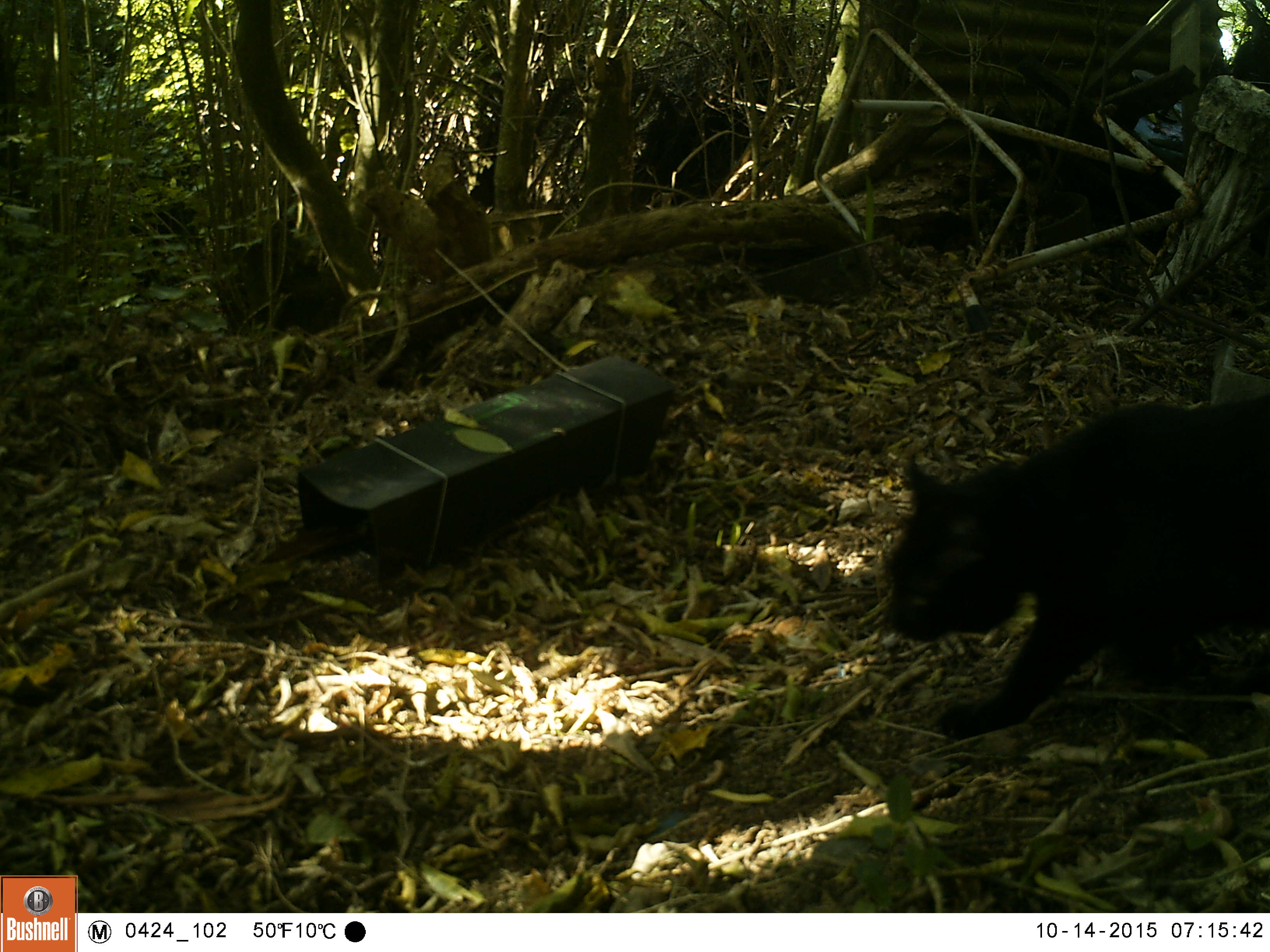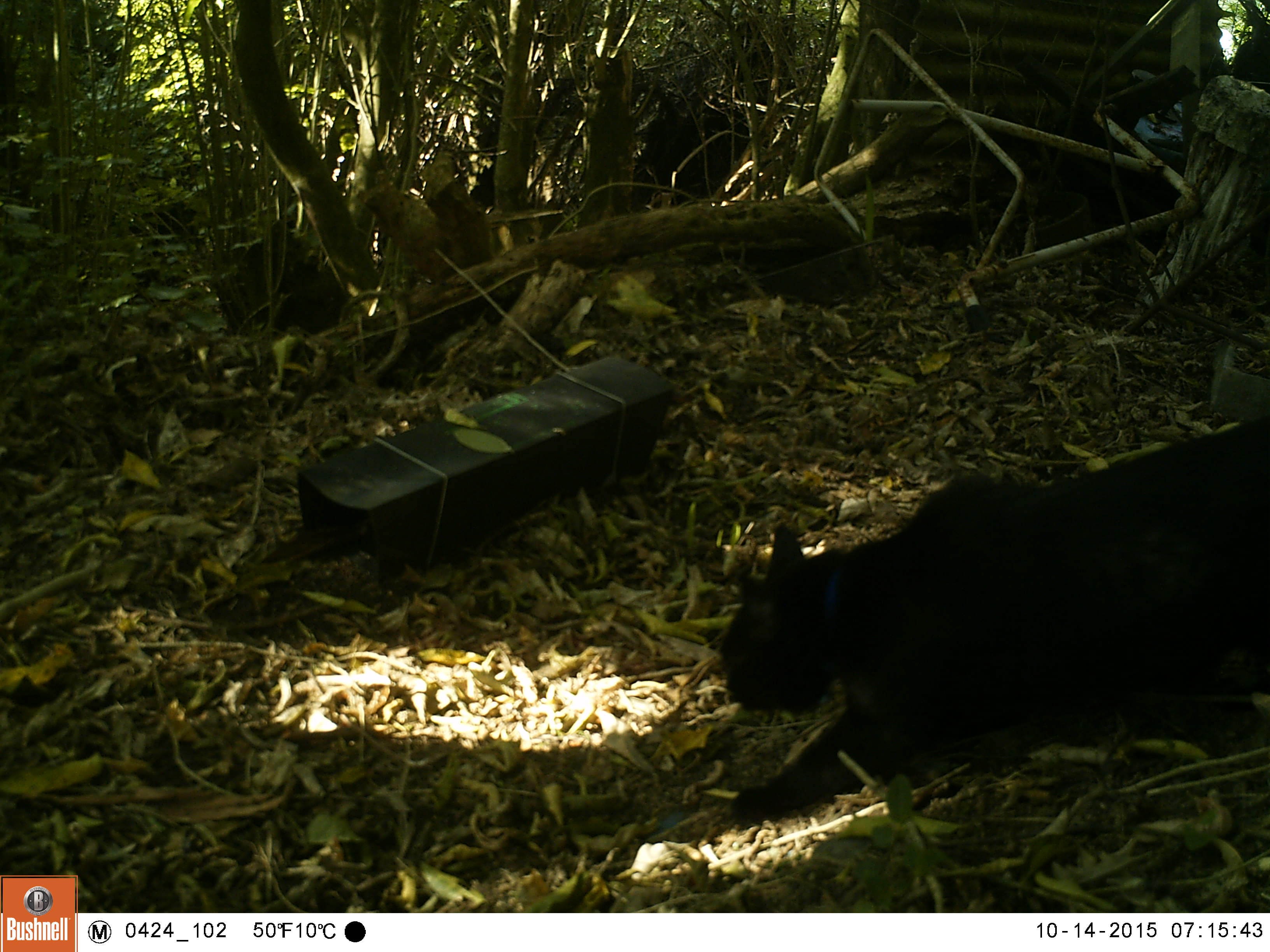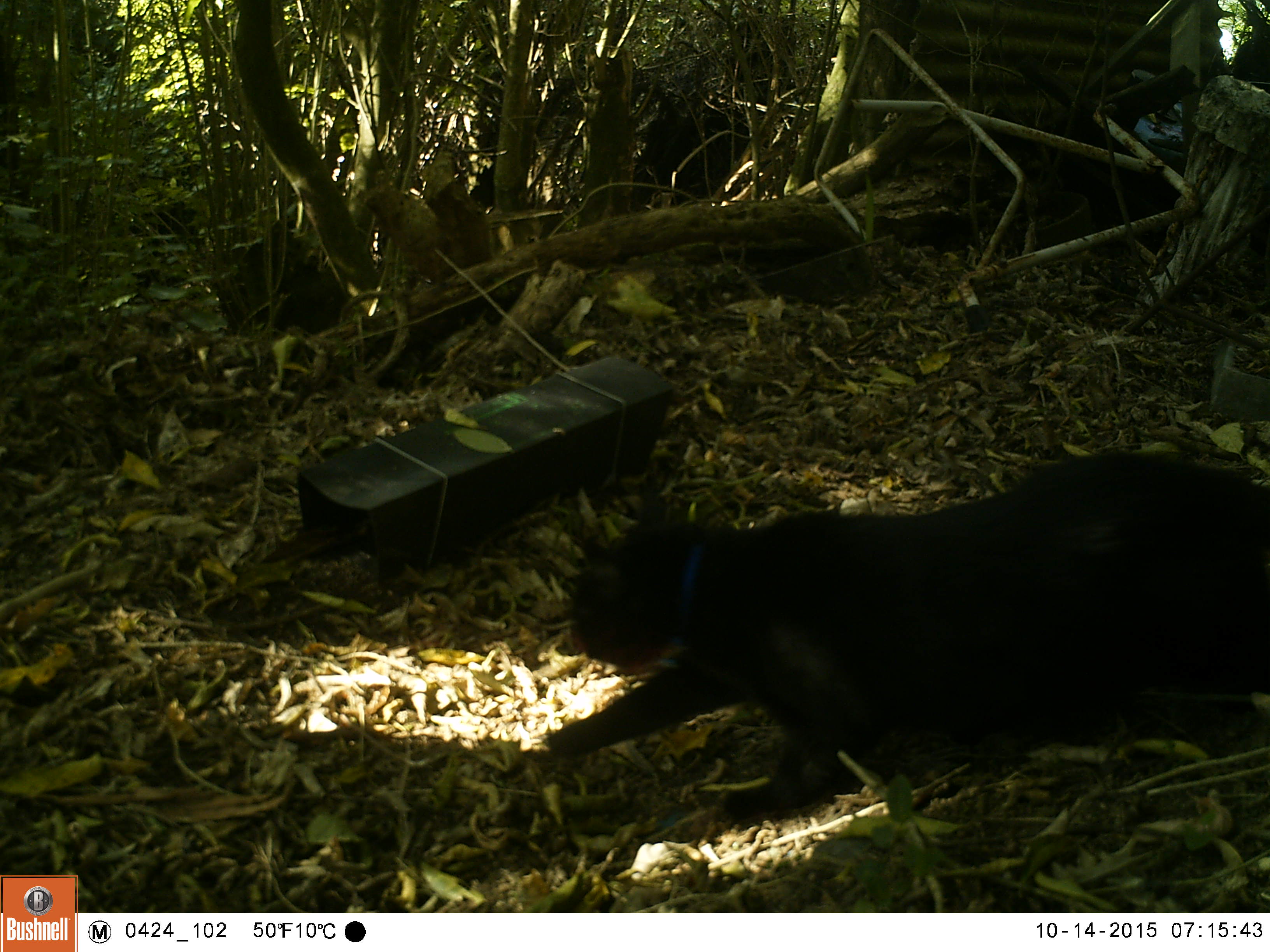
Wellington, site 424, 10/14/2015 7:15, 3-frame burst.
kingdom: Animalia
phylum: Chordata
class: Mammalia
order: Carnivora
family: Felidae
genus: Felis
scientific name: Felis catus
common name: cat